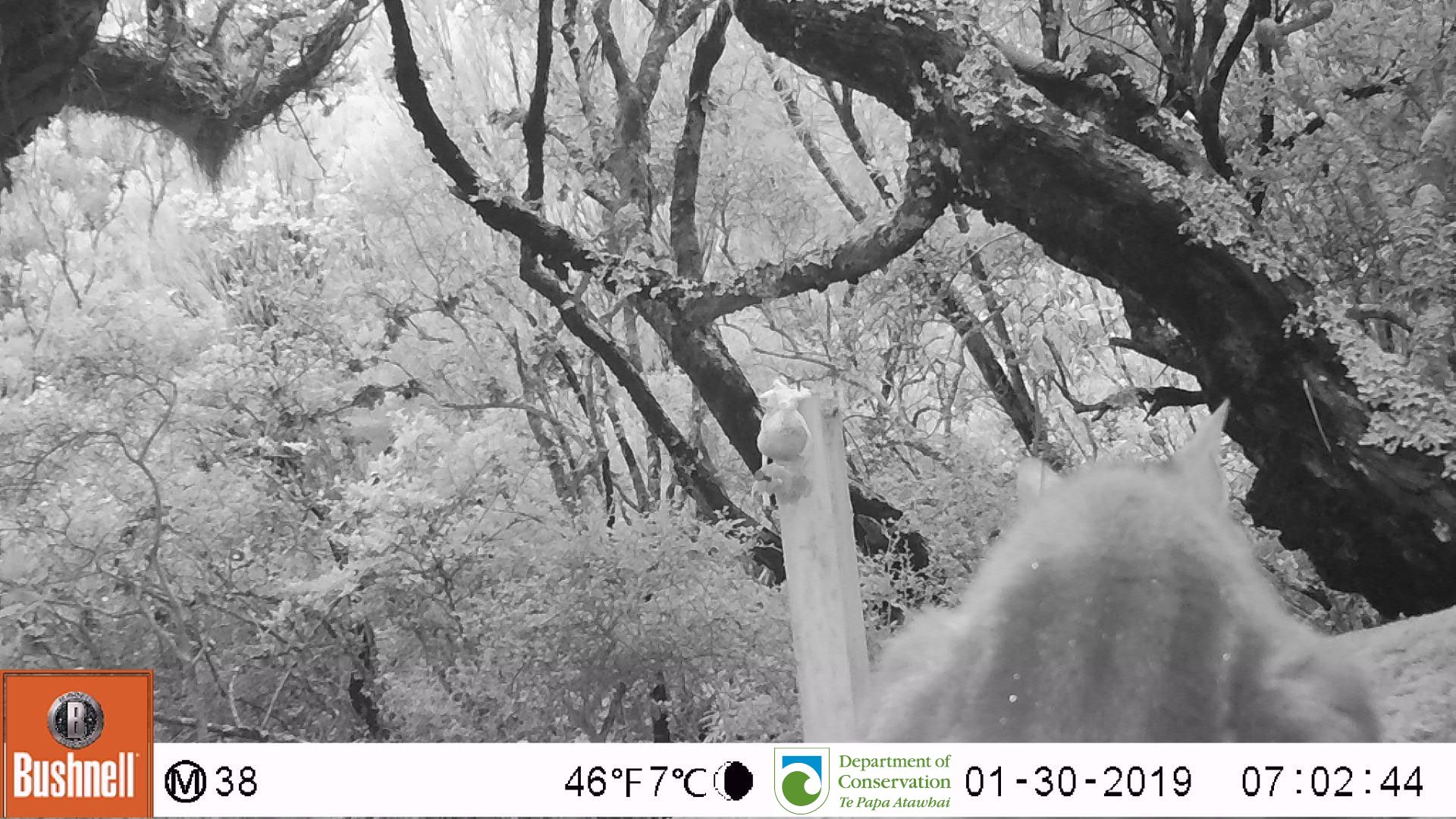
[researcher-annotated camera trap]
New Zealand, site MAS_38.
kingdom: Animalia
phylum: Chordata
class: Mammalia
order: Carnivora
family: Felidae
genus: Felis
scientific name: Felis catus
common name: domestic cat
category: cat